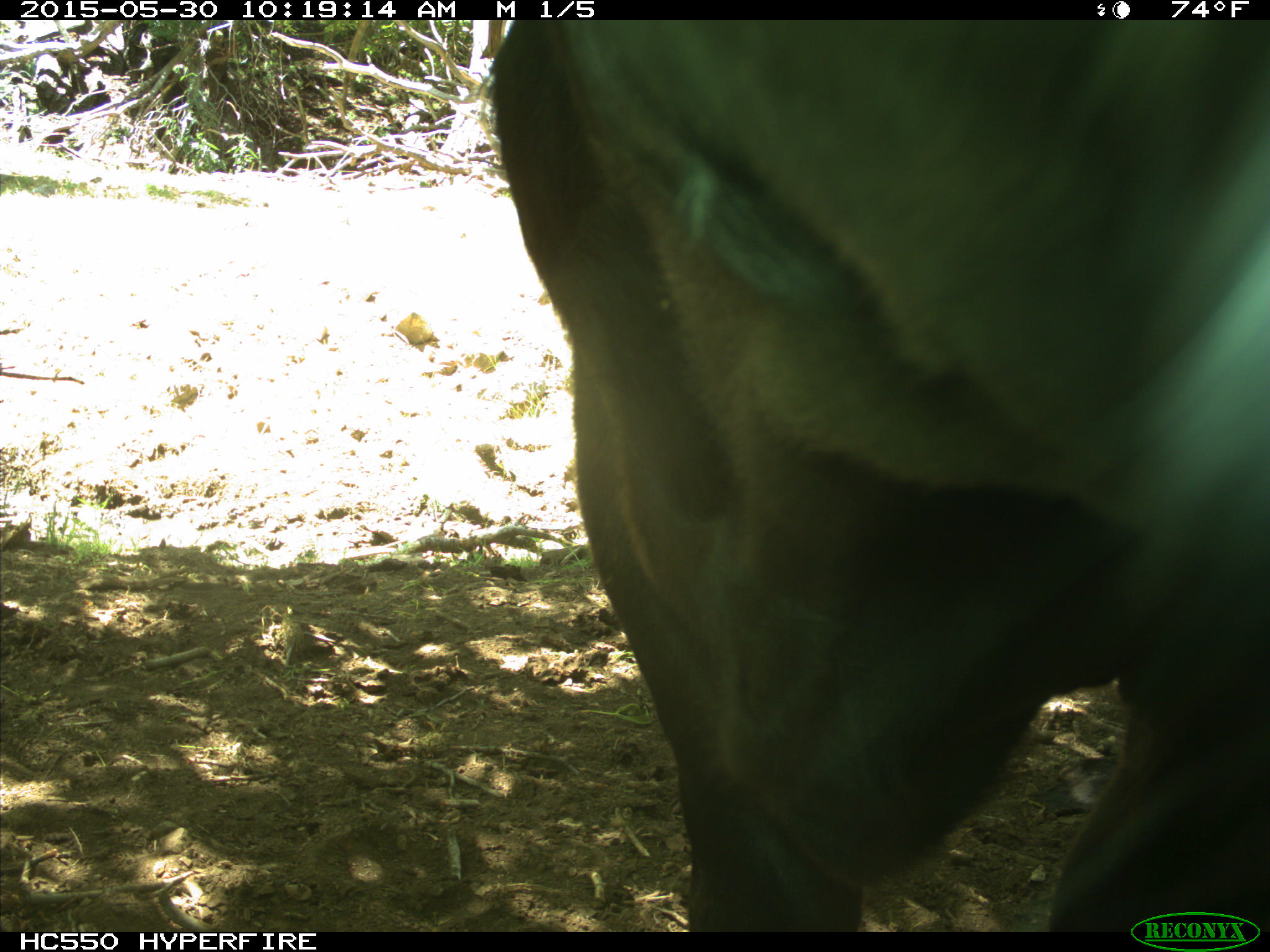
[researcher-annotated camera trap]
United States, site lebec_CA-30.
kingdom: Animalia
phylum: Chordata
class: Mammalia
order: Artiodactyla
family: Bovidae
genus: Bos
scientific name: Bos taurus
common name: domestic cow